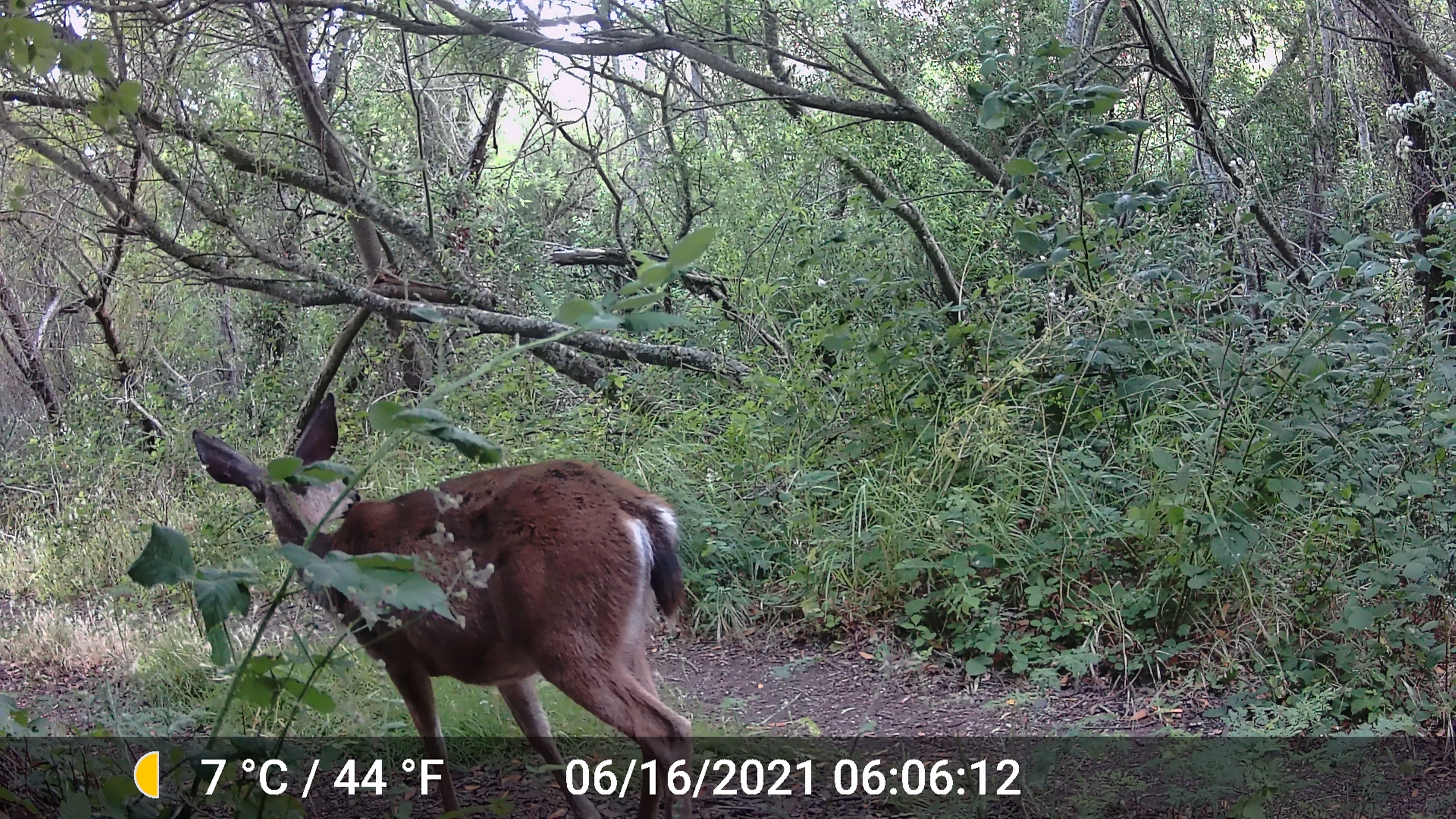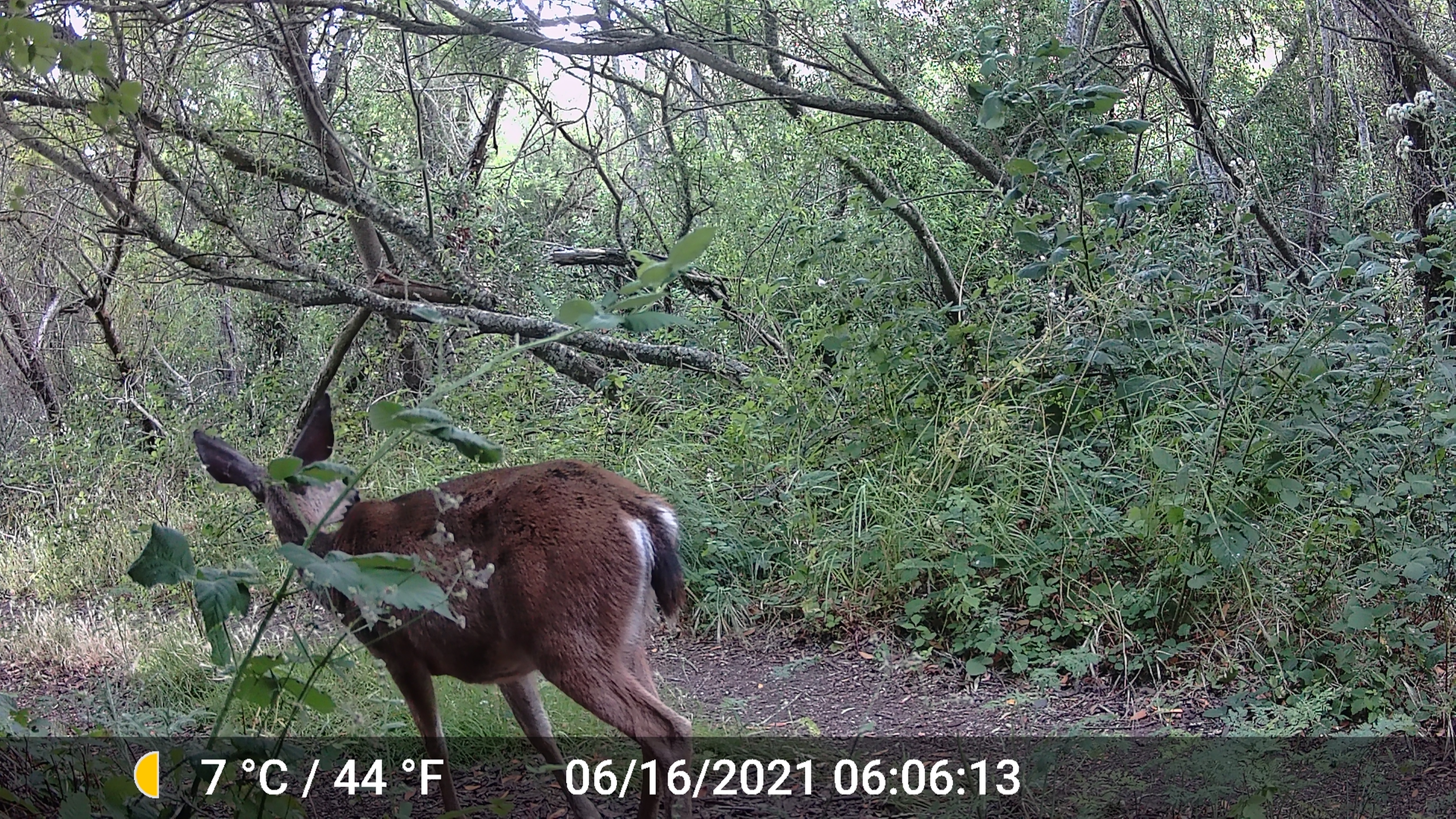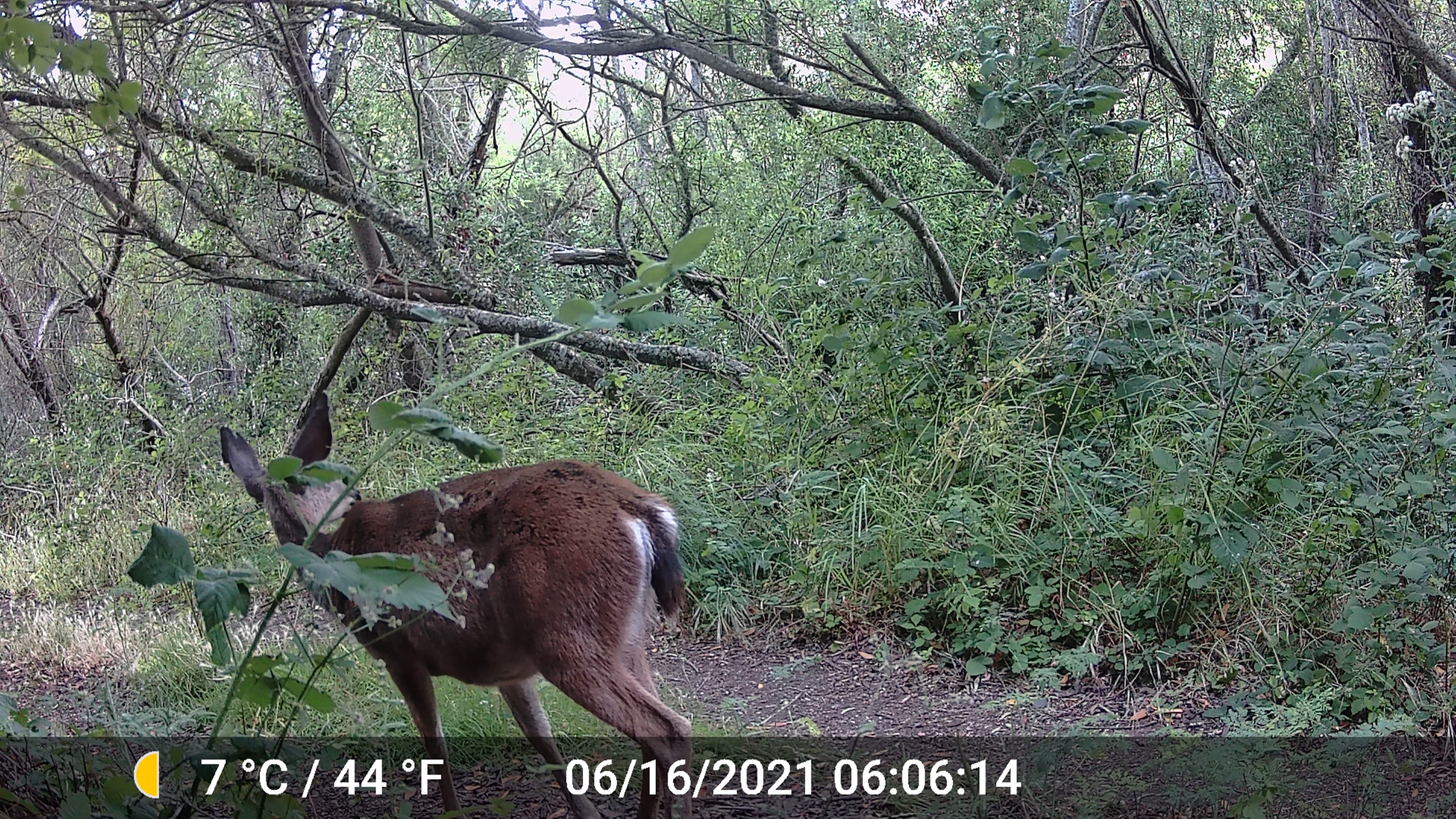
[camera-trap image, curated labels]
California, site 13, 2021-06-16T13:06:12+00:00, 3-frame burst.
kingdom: Animalia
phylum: Chordata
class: Mammalia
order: Artiodactyla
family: Cervidae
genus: Odocoileus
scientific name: Odocoileus hemionus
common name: mule deer